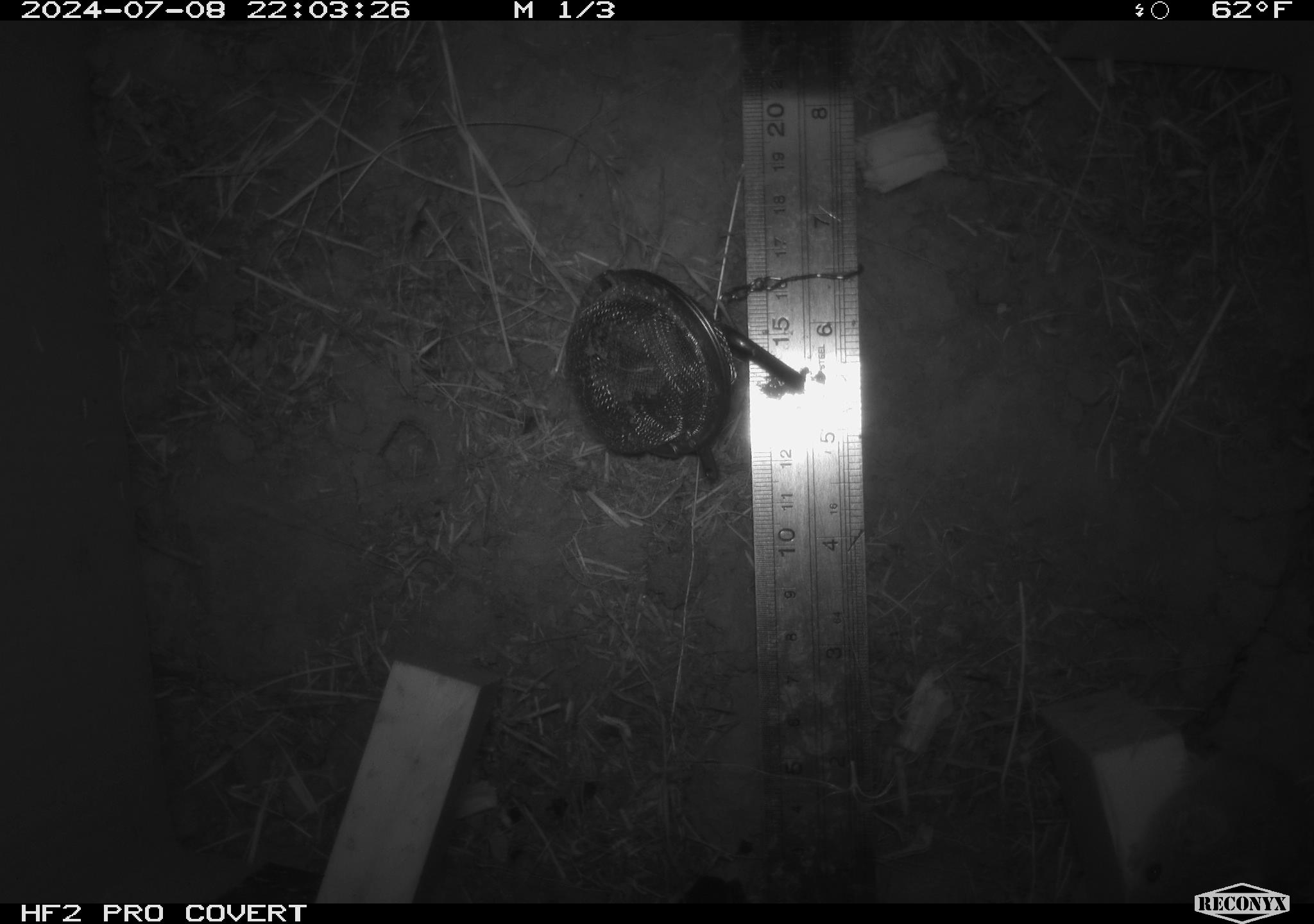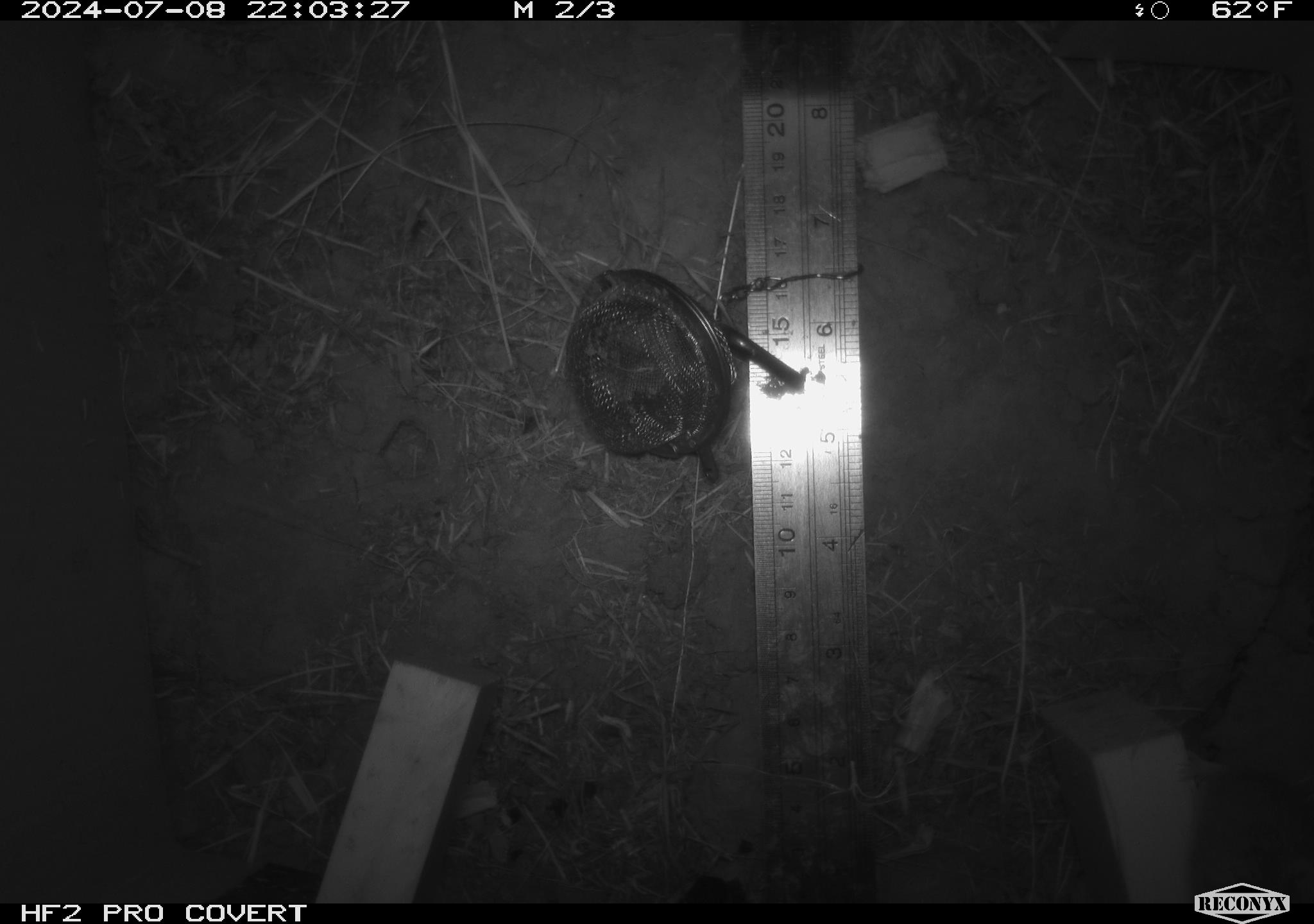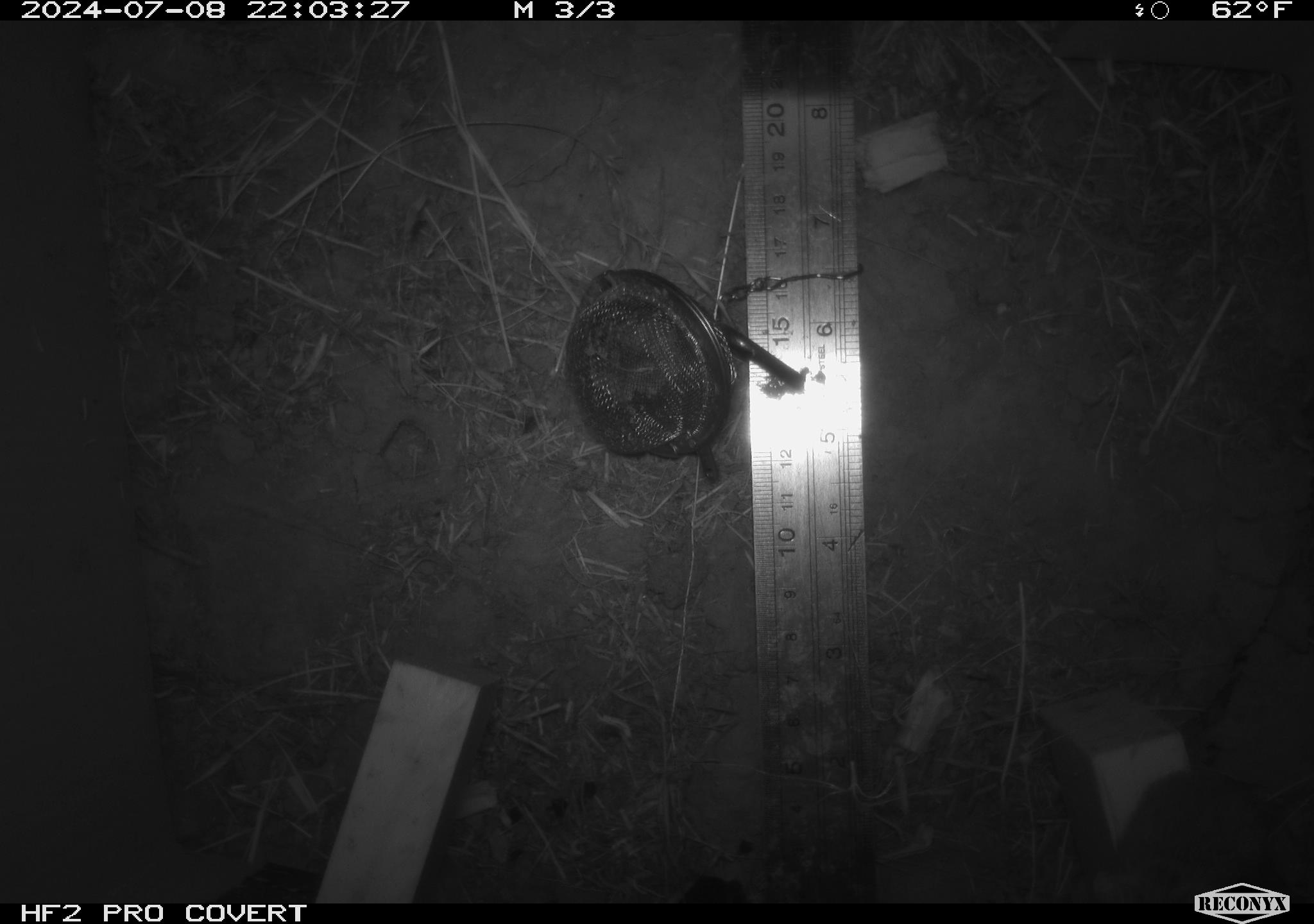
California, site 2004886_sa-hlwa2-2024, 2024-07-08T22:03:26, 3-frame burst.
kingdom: Animalia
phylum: Chordata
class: Mammalia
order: Rodentia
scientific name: Rodentia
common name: mouse species